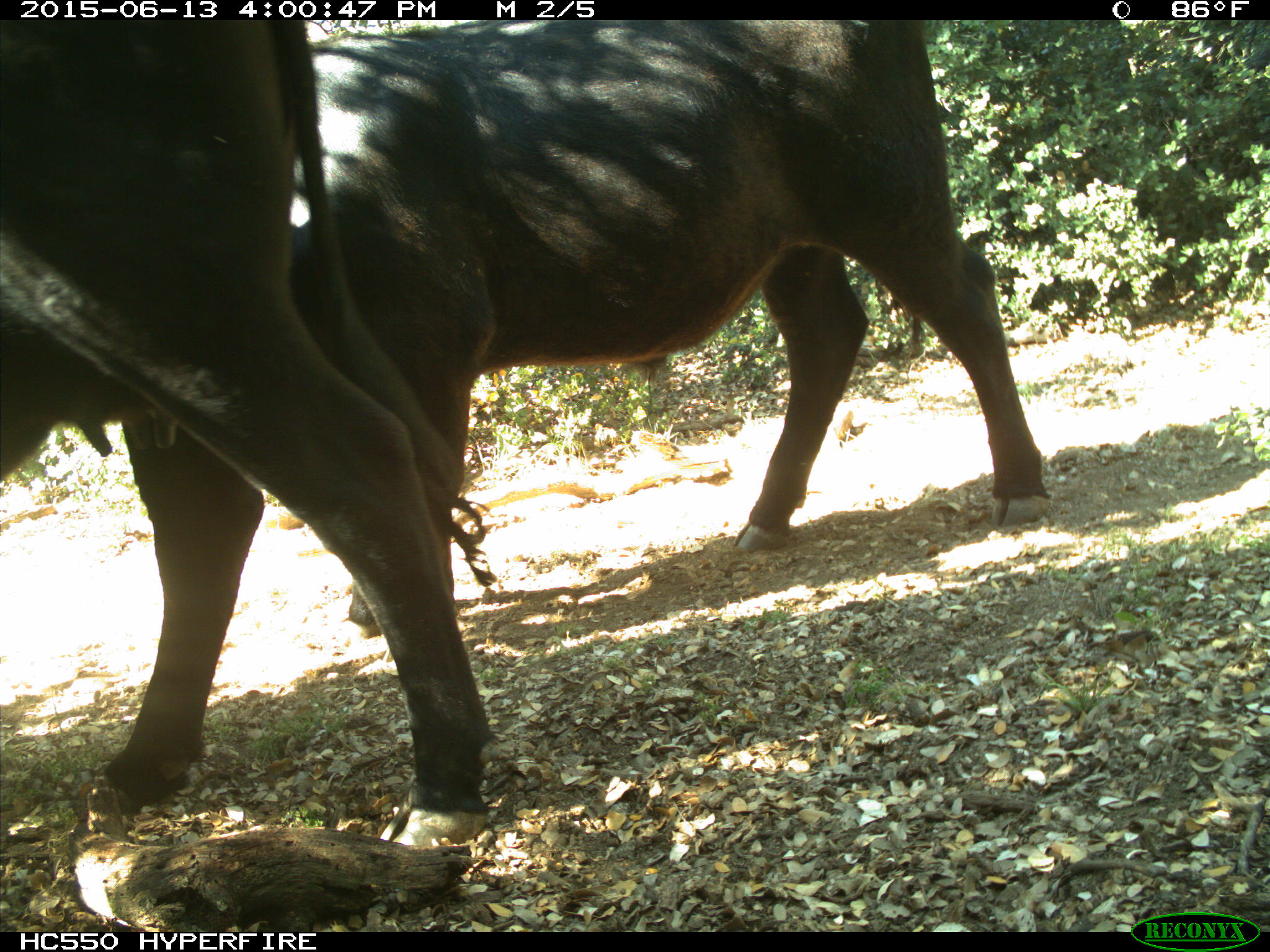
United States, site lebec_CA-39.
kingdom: Animalia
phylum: Chordata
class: Mammalia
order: Artiodactyla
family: Bovidae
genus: Bos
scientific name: Bos taurus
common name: domestic cow